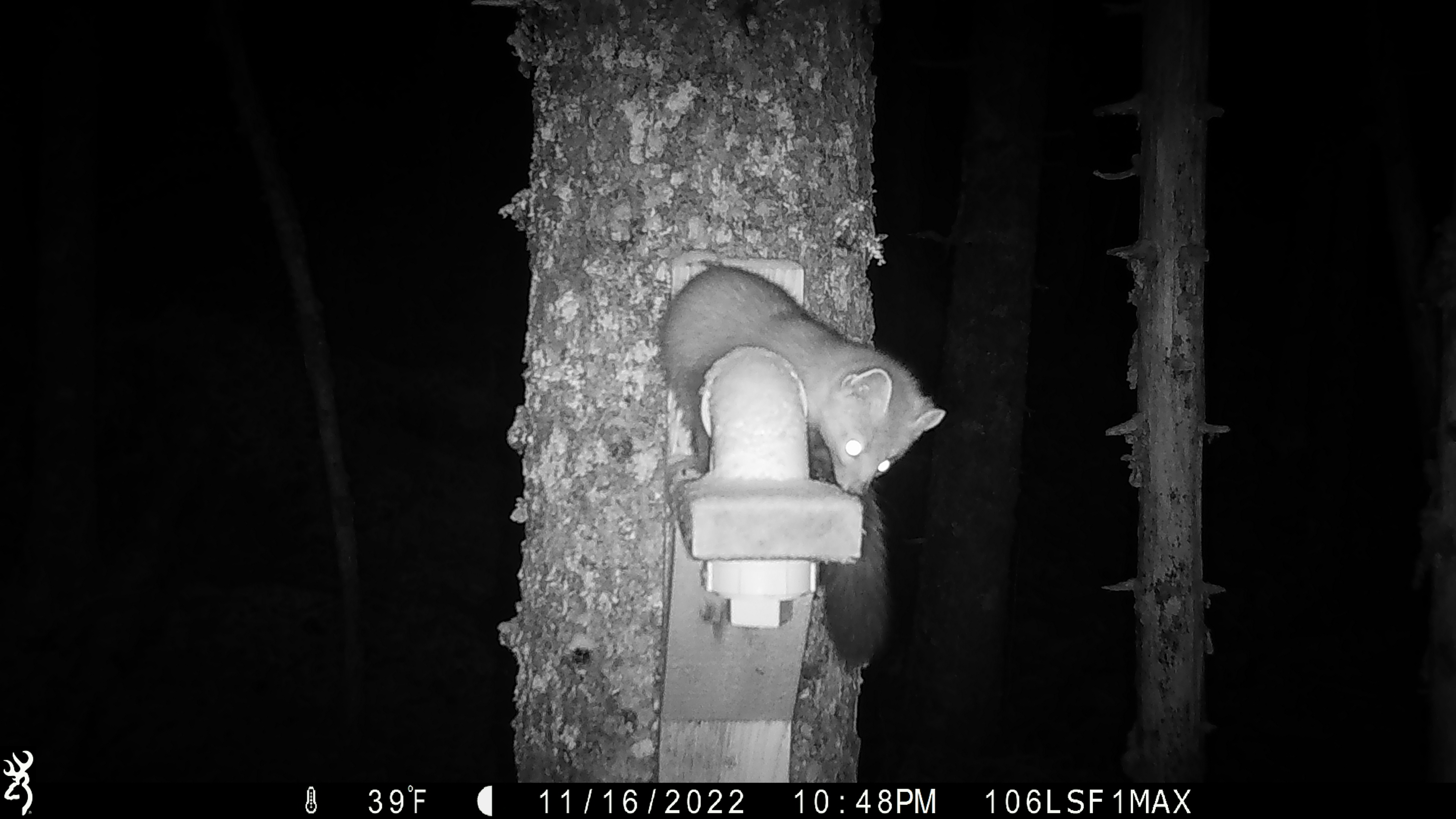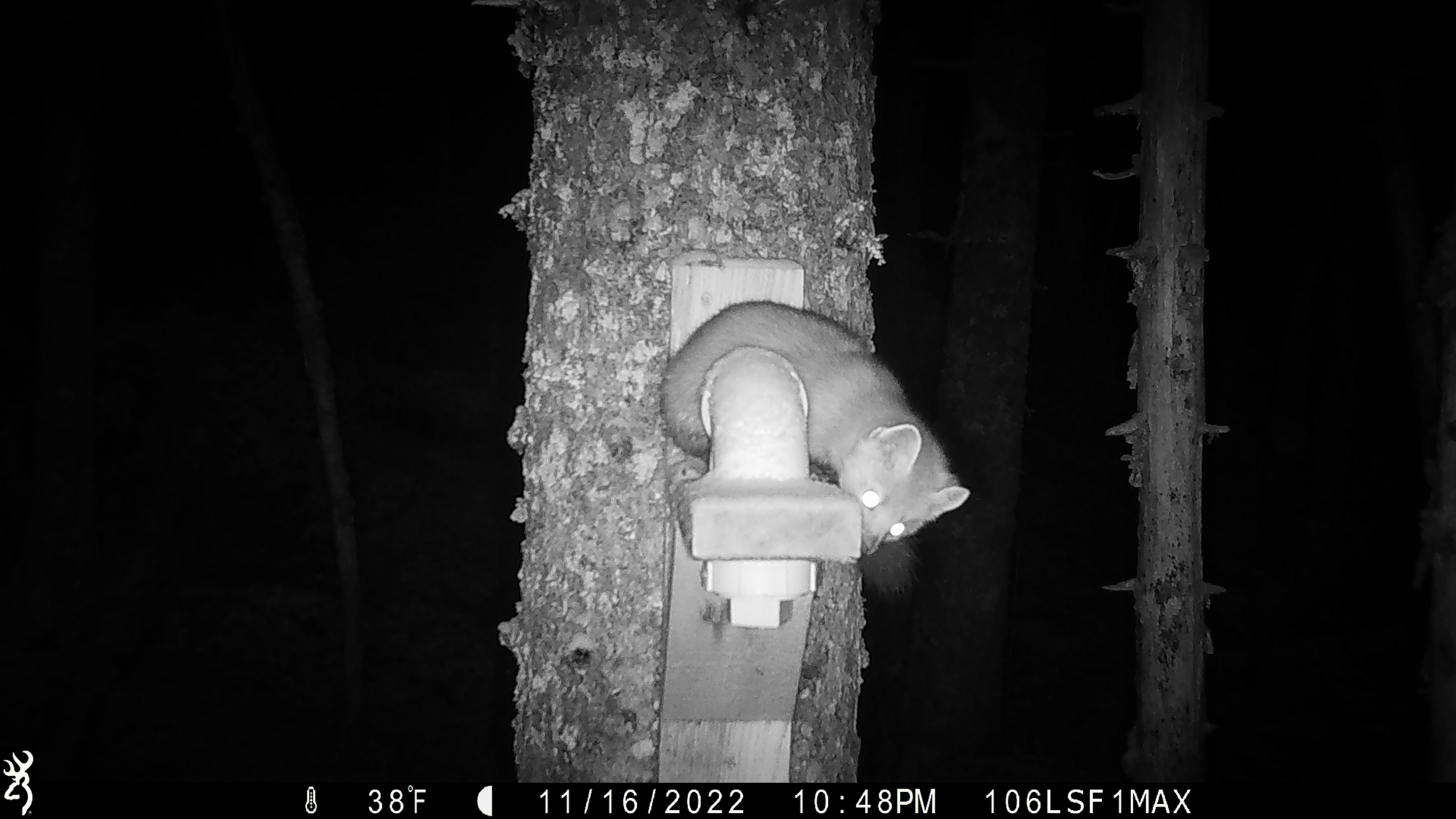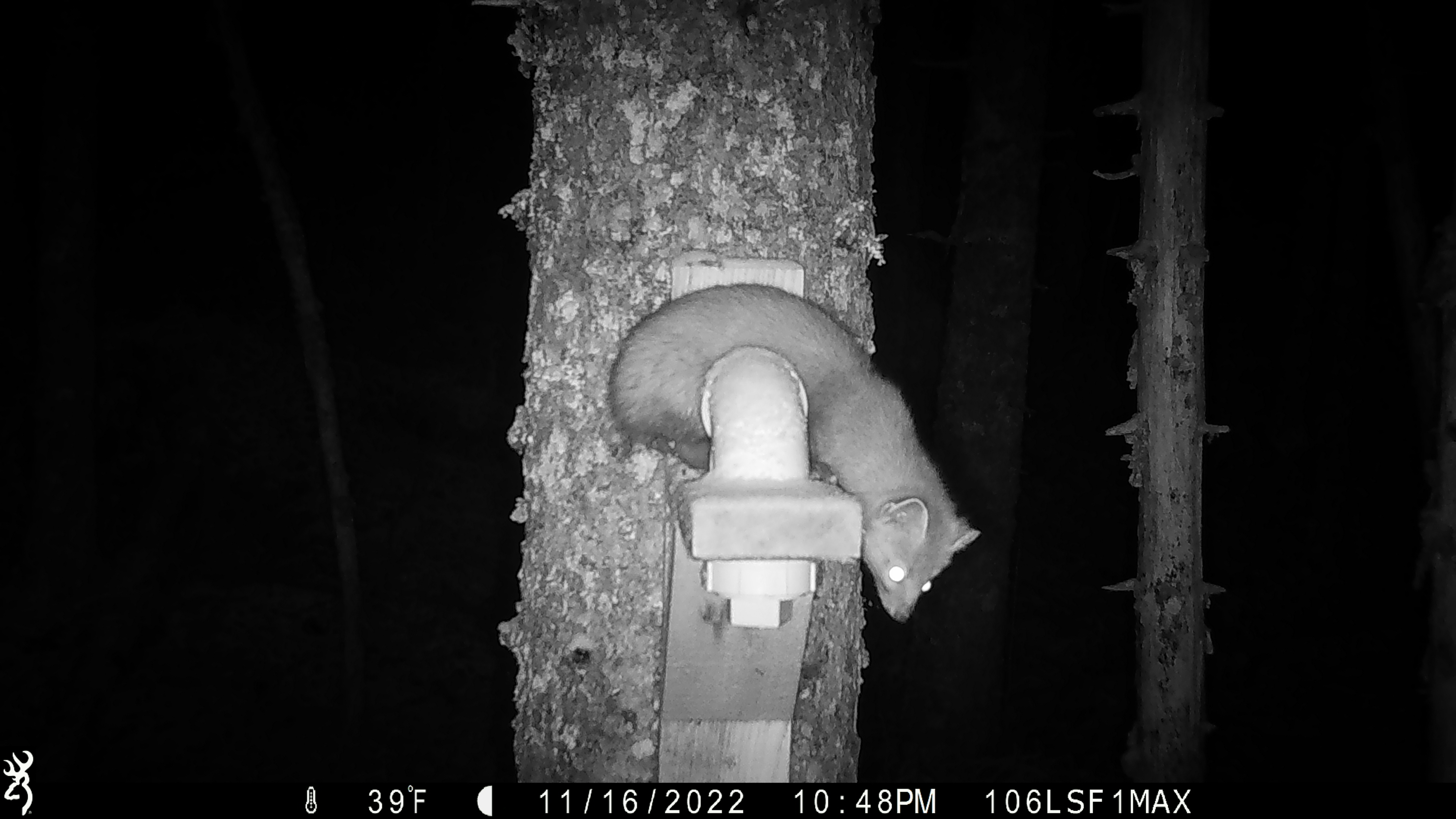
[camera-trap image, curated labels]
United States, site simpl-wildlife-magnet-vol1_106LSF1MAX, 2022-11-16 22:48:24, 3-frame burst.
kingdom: Animalia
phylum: Chordata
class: Mammalia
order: Carnivora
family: Mustelidae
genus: Martes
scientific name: Martes americana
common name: american marten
American marten (Martes americana).